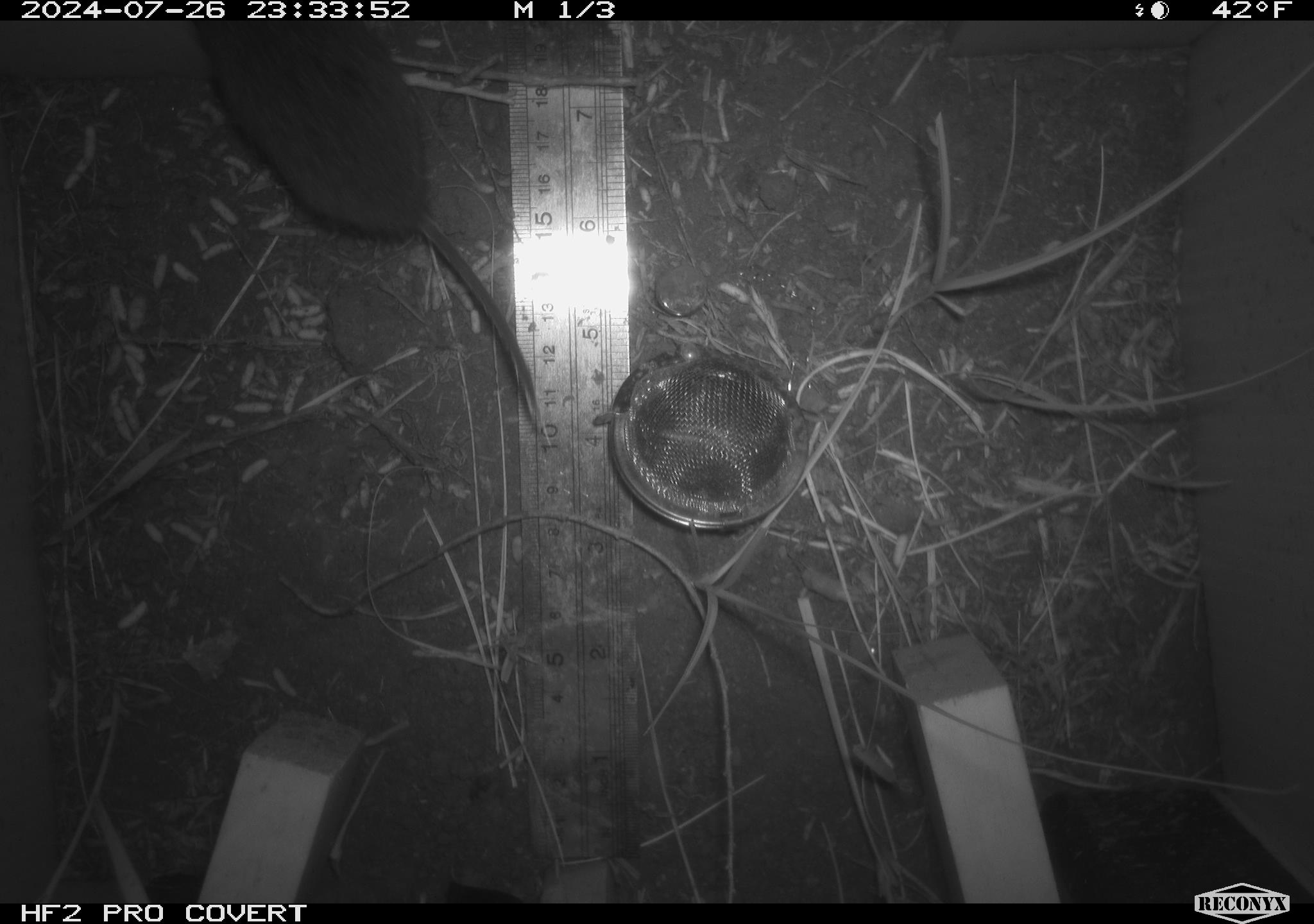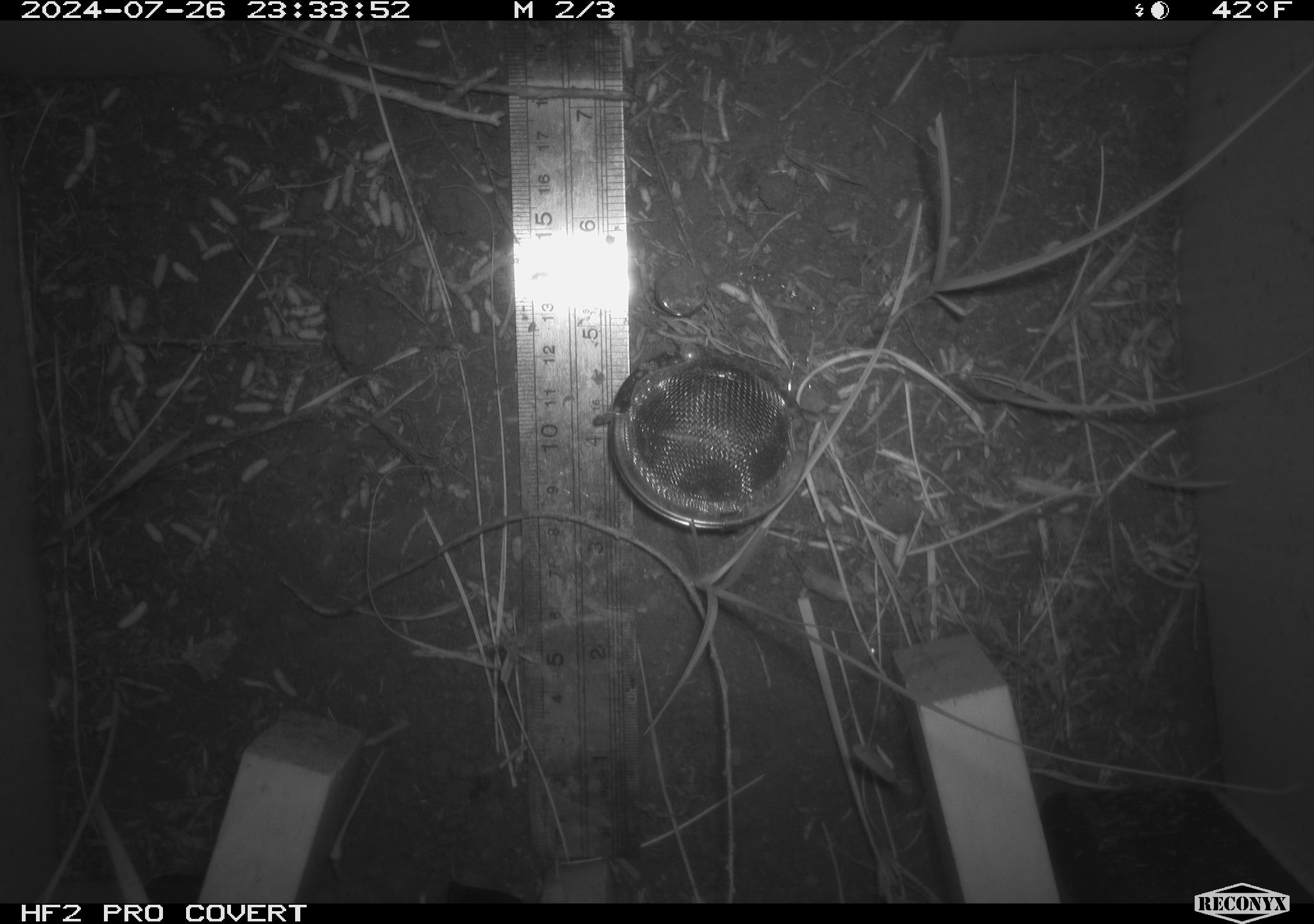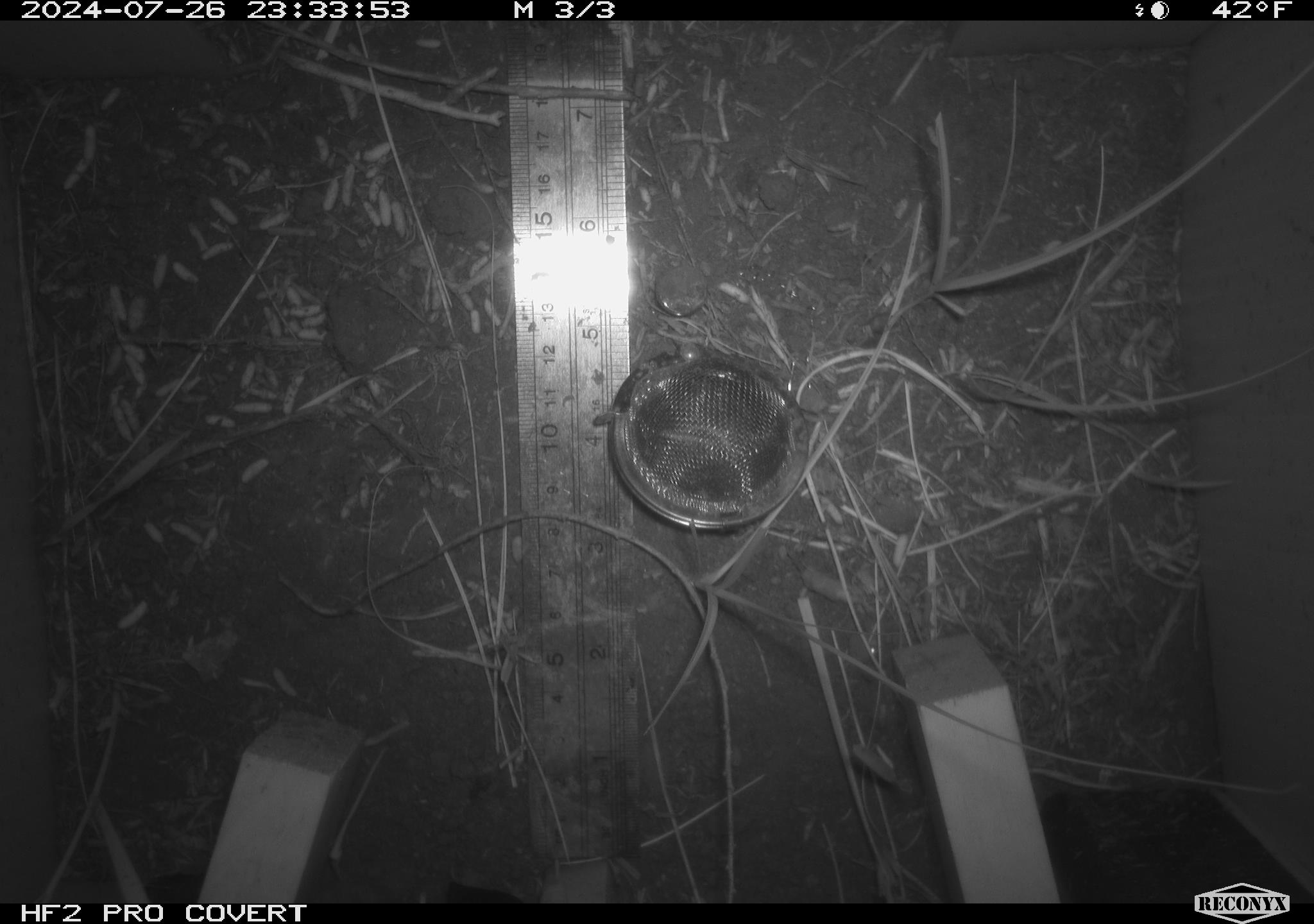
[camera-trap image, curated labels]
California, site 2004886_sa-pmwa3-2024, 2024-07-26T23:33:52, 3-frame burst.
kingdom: Animalia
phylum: Chordata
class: Mammalia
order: Rodentia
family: Cricetidae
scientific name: Arvicolinae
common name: voles, lemmings, and muskrats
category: arvicolinae subfamily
Arvicolinae subfamily (voles, lemmings, and muskrats) (Arvicolinae).